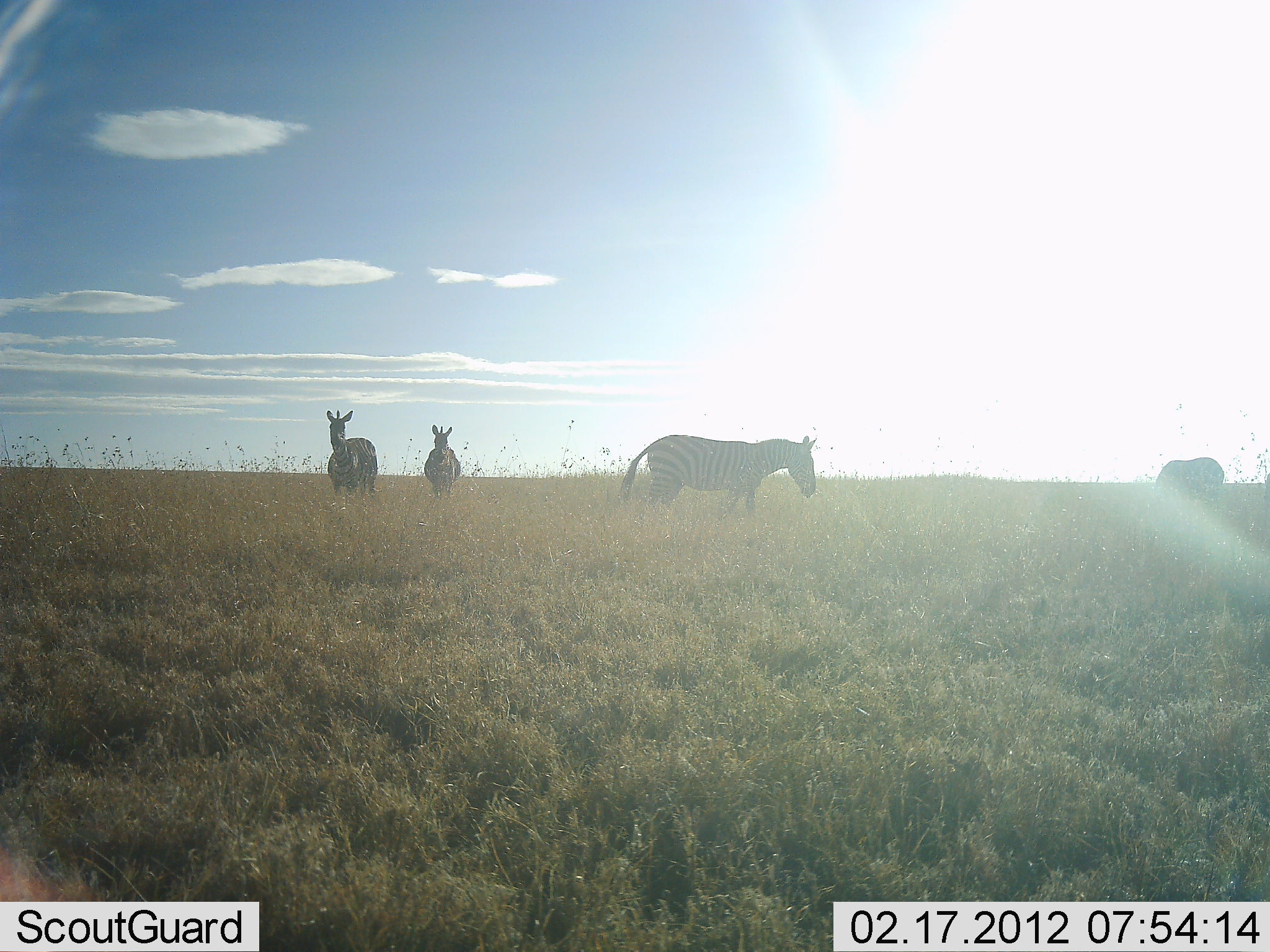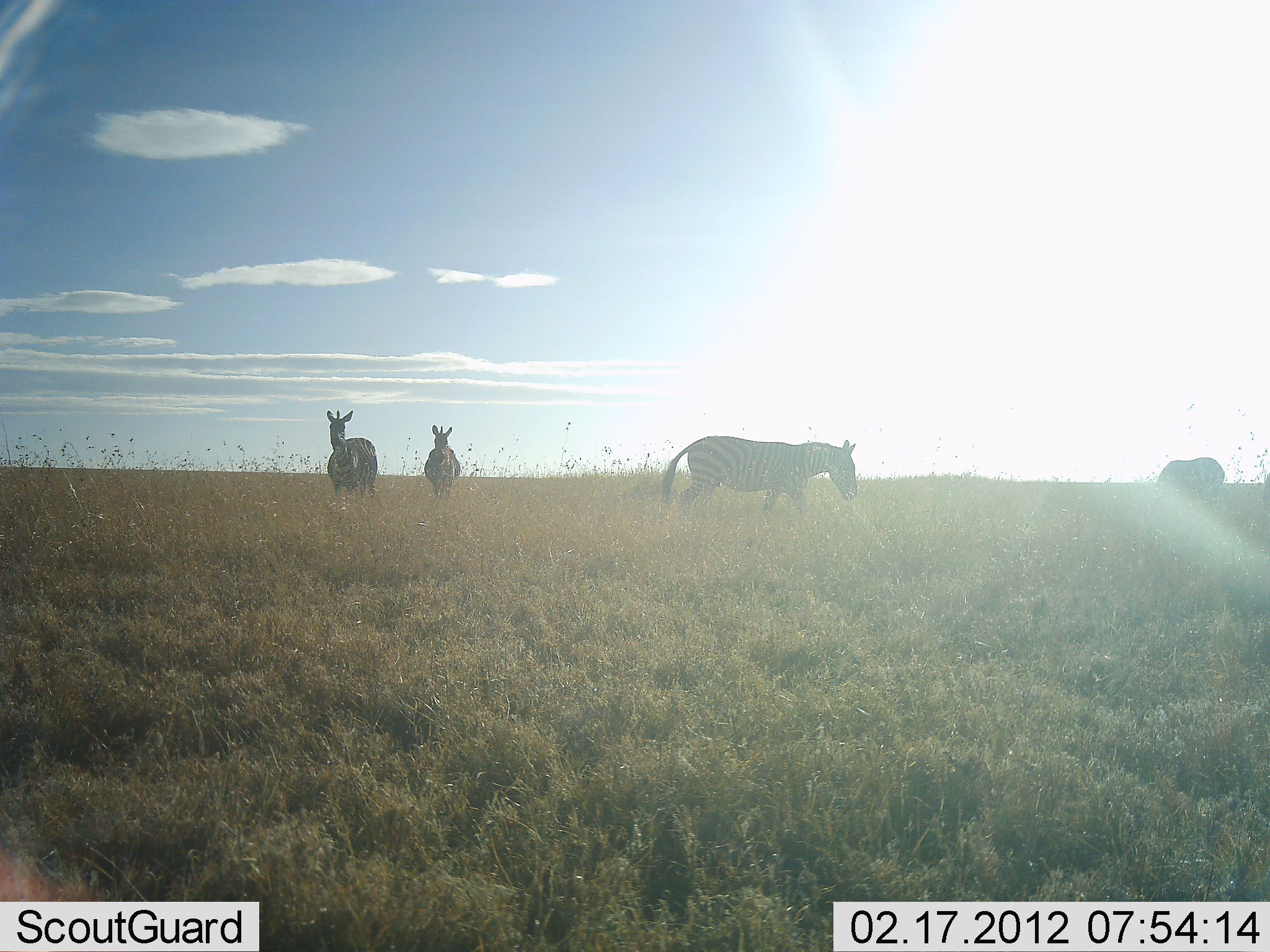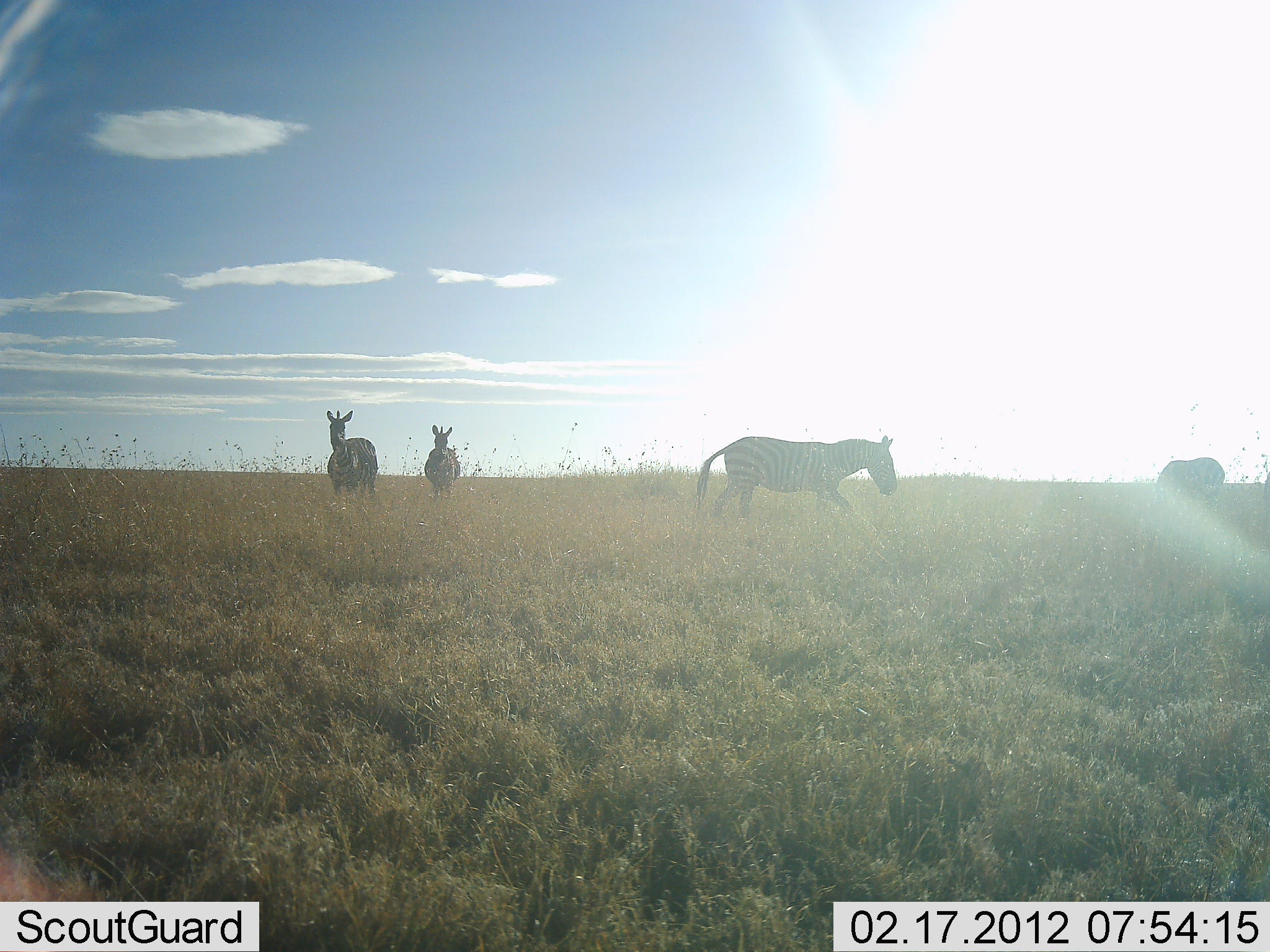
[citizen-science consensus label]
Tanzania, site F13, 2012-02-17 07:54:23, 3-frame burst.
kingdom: Animalia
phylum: Chordata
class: Mammalia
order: Perissodactyla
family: Equidae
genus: Equus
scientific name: Equus quagga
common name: plains zebra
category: zebra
Zebra (plains zebra) (Equus quagga), count 4. Behavior (volunteer vote fractions): standing 83%, resting 6%, moving 89%, interacting 0%. Young present (vote fraction): 0%. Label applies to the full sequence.